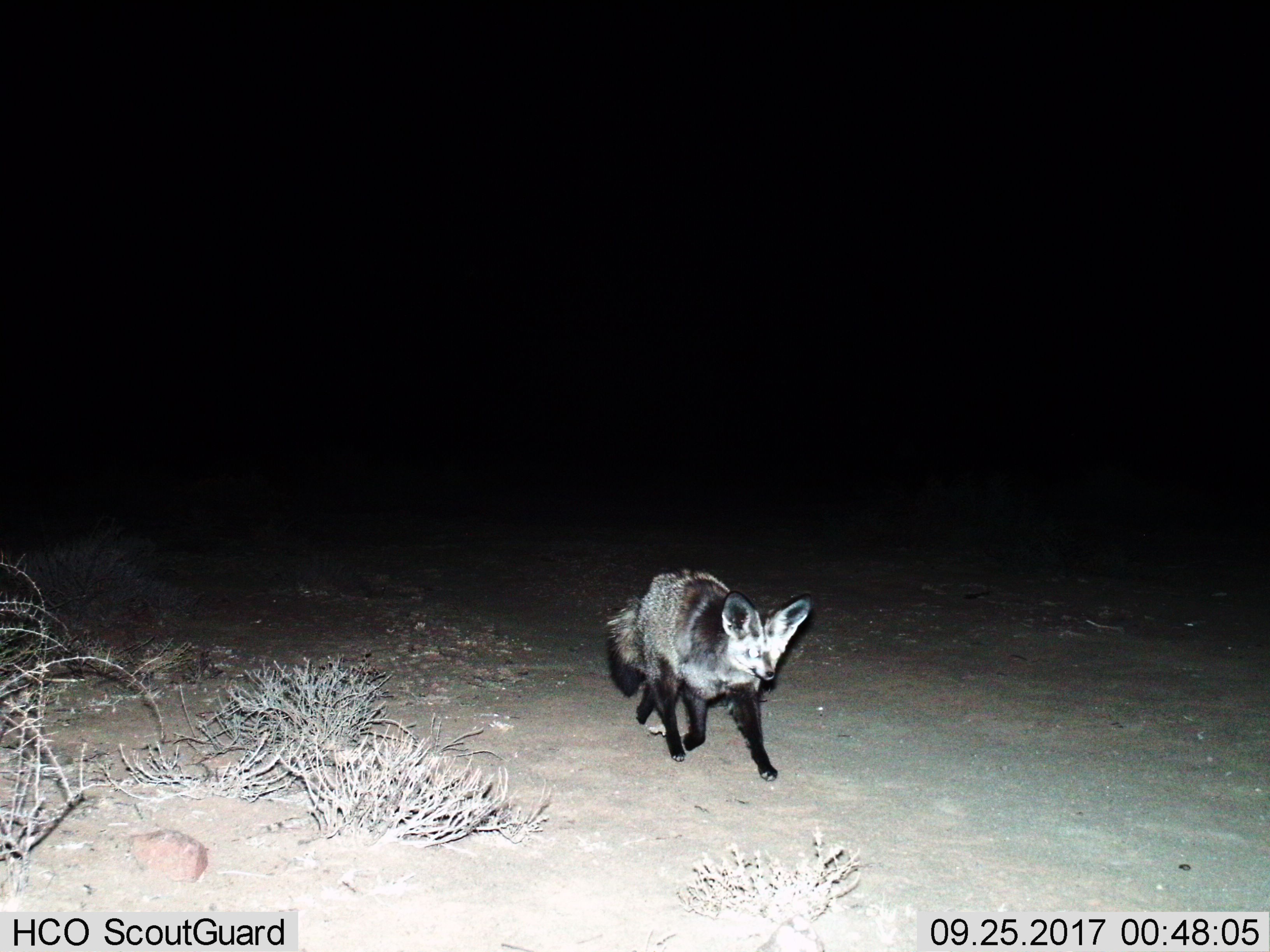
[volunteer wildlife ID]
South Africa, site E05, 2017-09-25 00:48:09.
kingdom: Animalia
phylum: Chordata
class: Mammalia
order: Carnivora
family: Canidae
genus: Otocyon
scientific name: Otocyon megalotis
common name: bat-eared fox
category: foxbateared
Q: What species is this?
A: Foxbateared (bat-eared fox) (Otocyon megalotis).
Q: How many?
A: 1.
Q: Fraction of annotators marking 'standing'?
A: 0%.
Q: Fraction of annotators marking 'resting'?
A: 0%.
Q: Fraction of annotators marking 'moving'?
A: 100%.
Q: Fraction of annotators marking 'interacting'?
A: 0%.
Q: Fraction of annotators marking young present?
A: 0%.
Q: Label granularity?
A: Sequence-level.